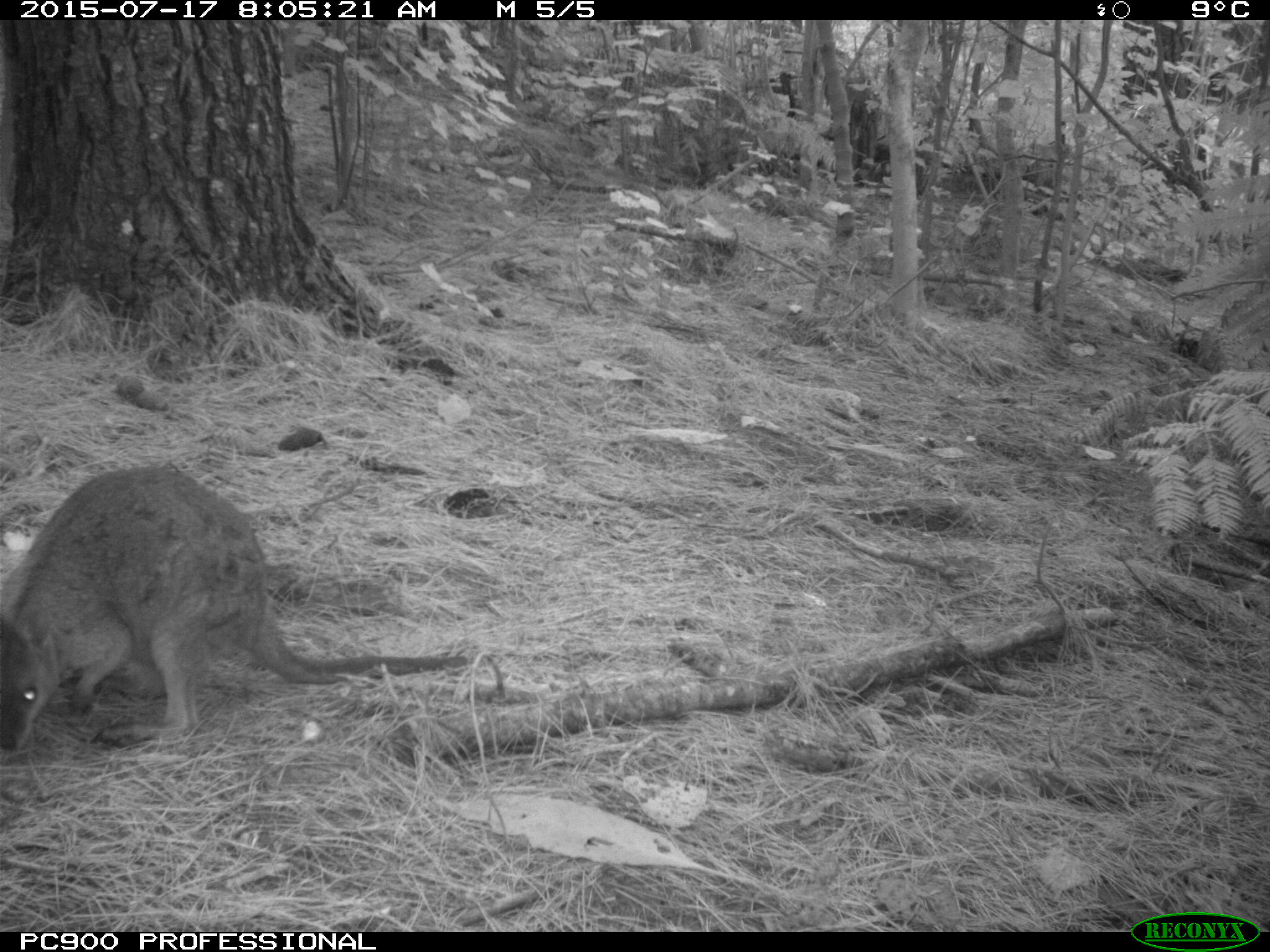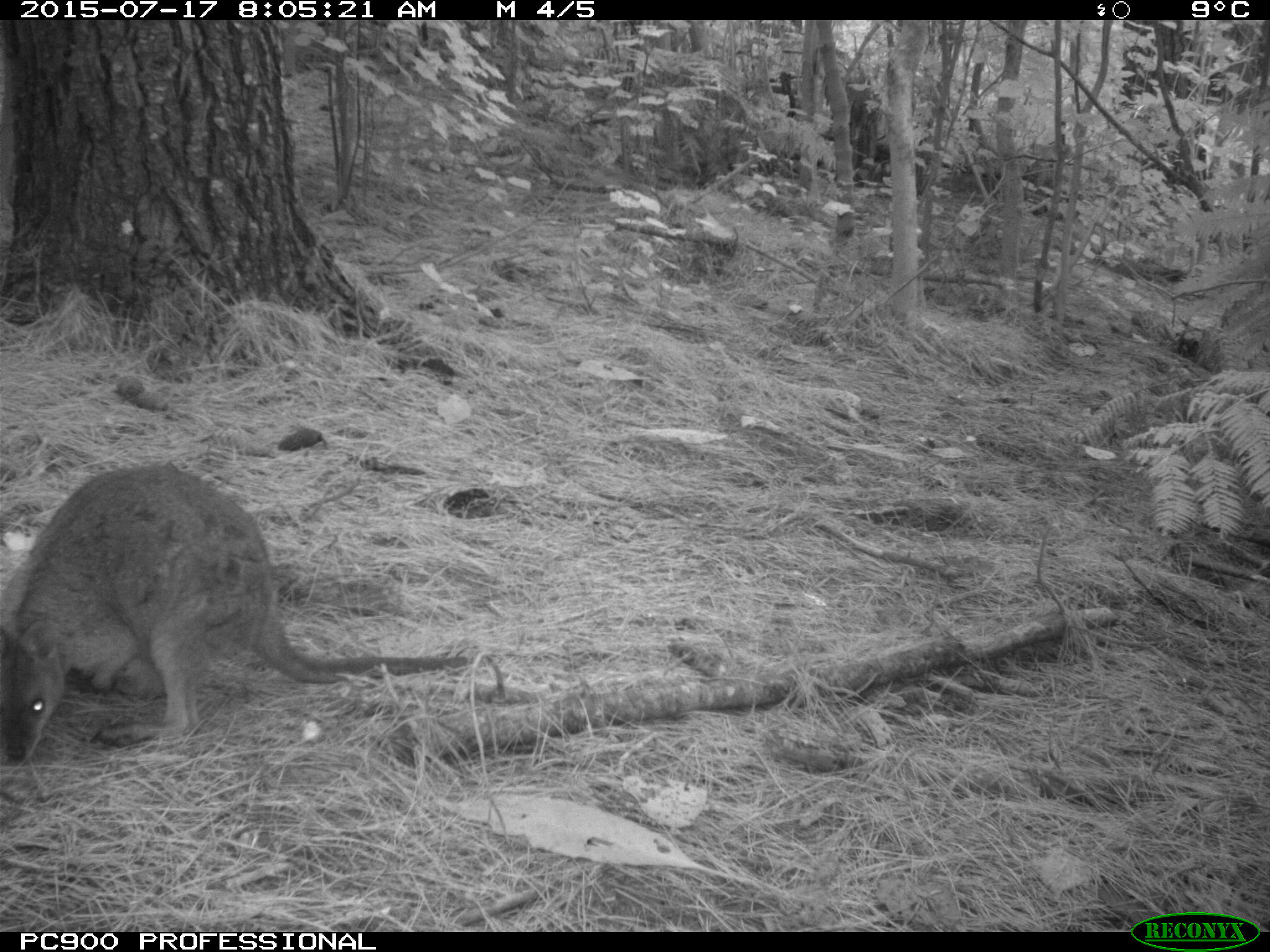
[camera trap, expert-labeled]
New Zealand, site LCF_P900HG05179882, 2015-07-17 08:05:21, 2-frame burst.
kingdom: Animalia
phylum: Chordata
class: Mammalia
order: Diprotodontia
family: Macropodidae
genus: Notamacropus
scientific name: Notamacropus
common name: wallaby